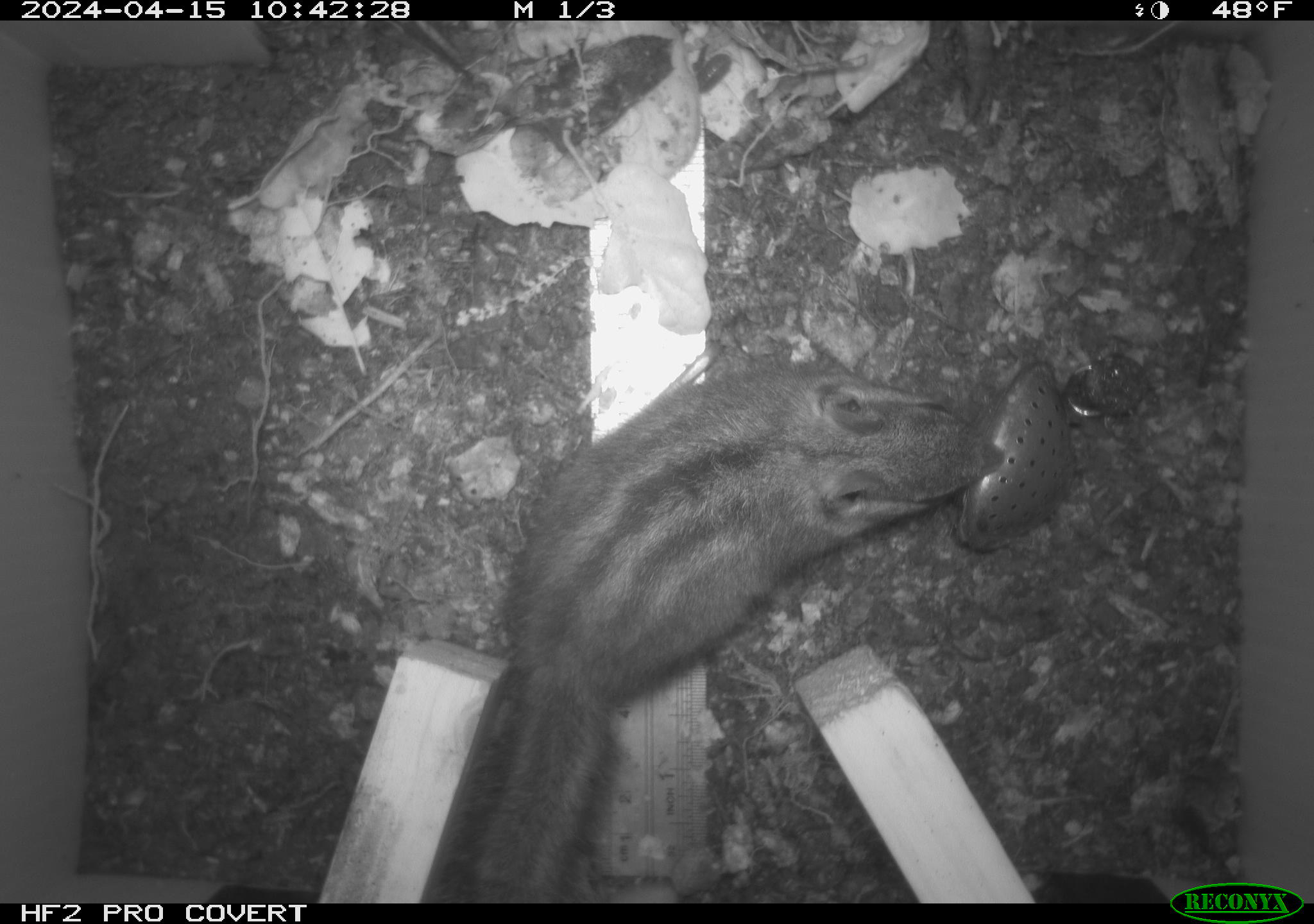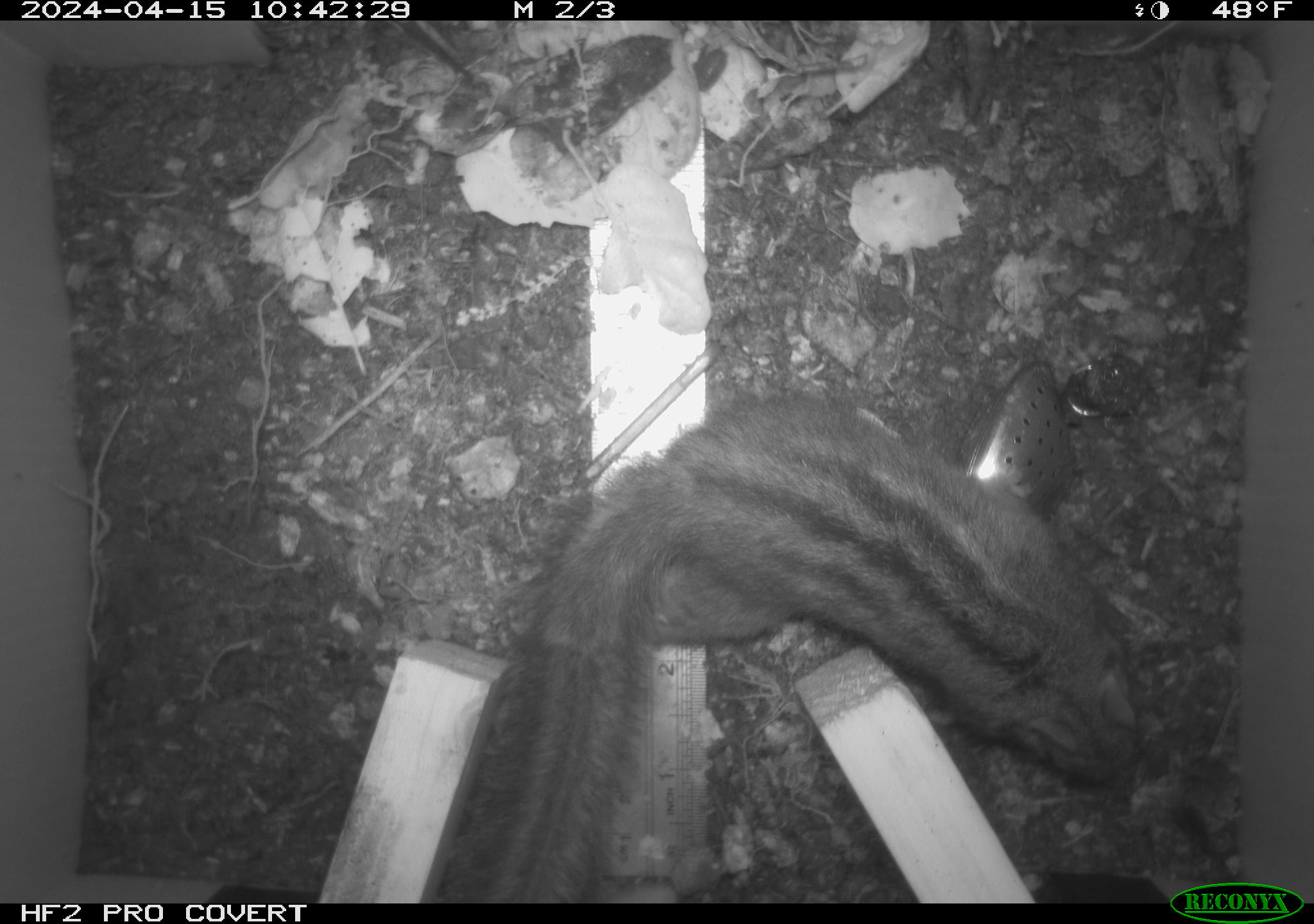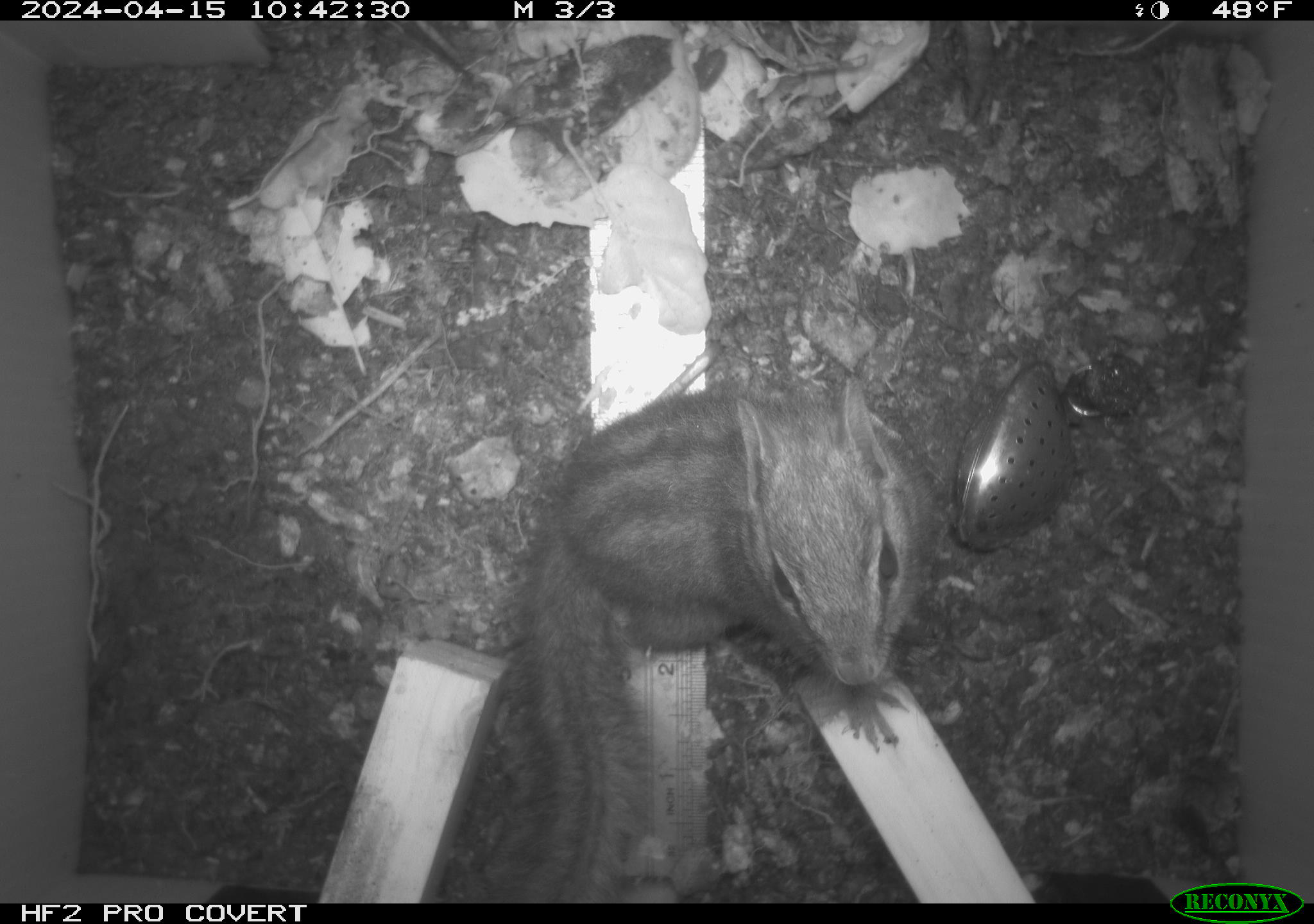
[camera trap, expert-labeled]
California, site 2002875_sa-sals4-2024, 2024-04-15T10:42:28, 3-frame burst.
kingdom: Animalia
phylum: Chordata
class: Mammalia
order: Rodentia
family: Sciuridae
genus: Neotamias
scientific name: Neotamias merriami merriami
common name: merriam's chipmunk